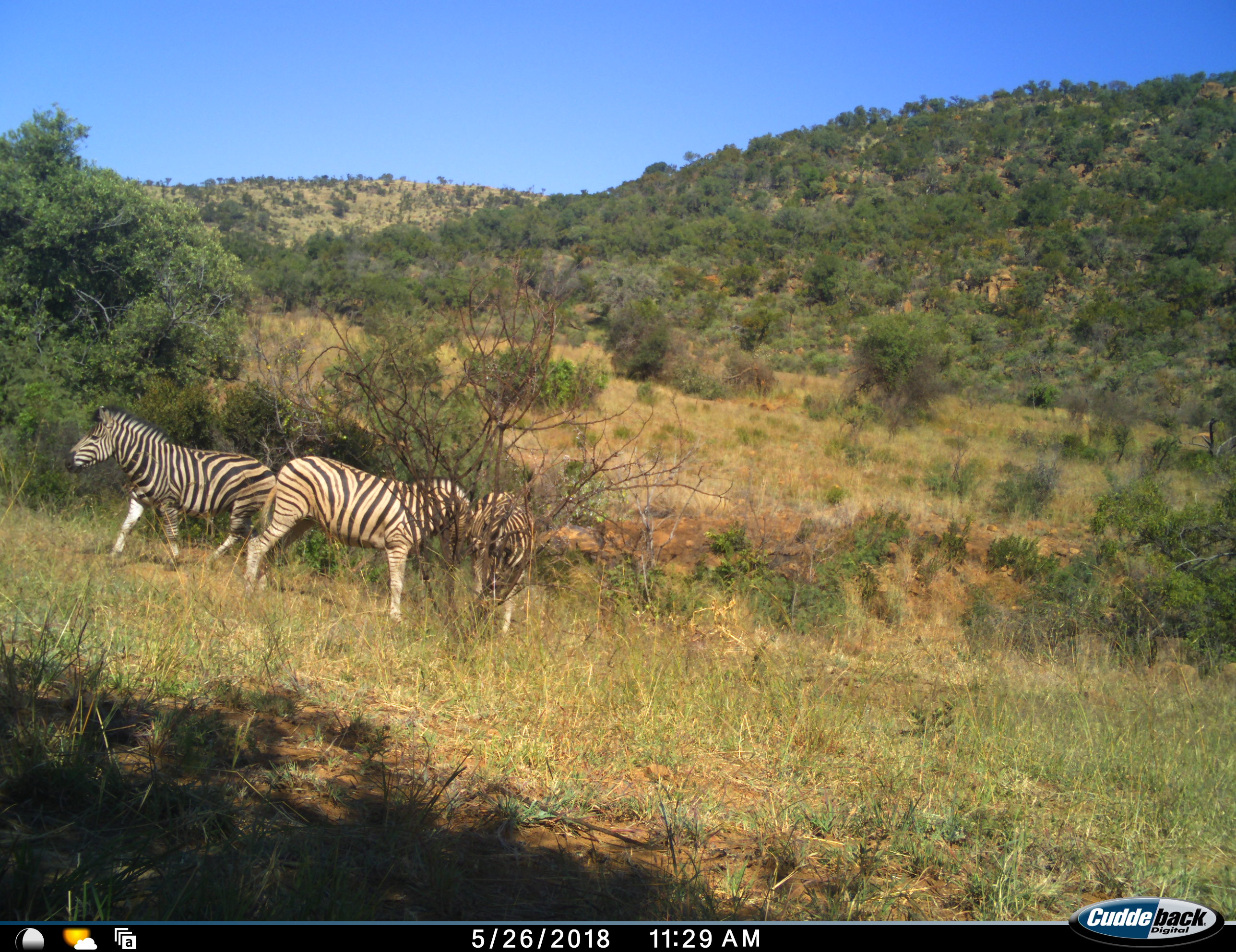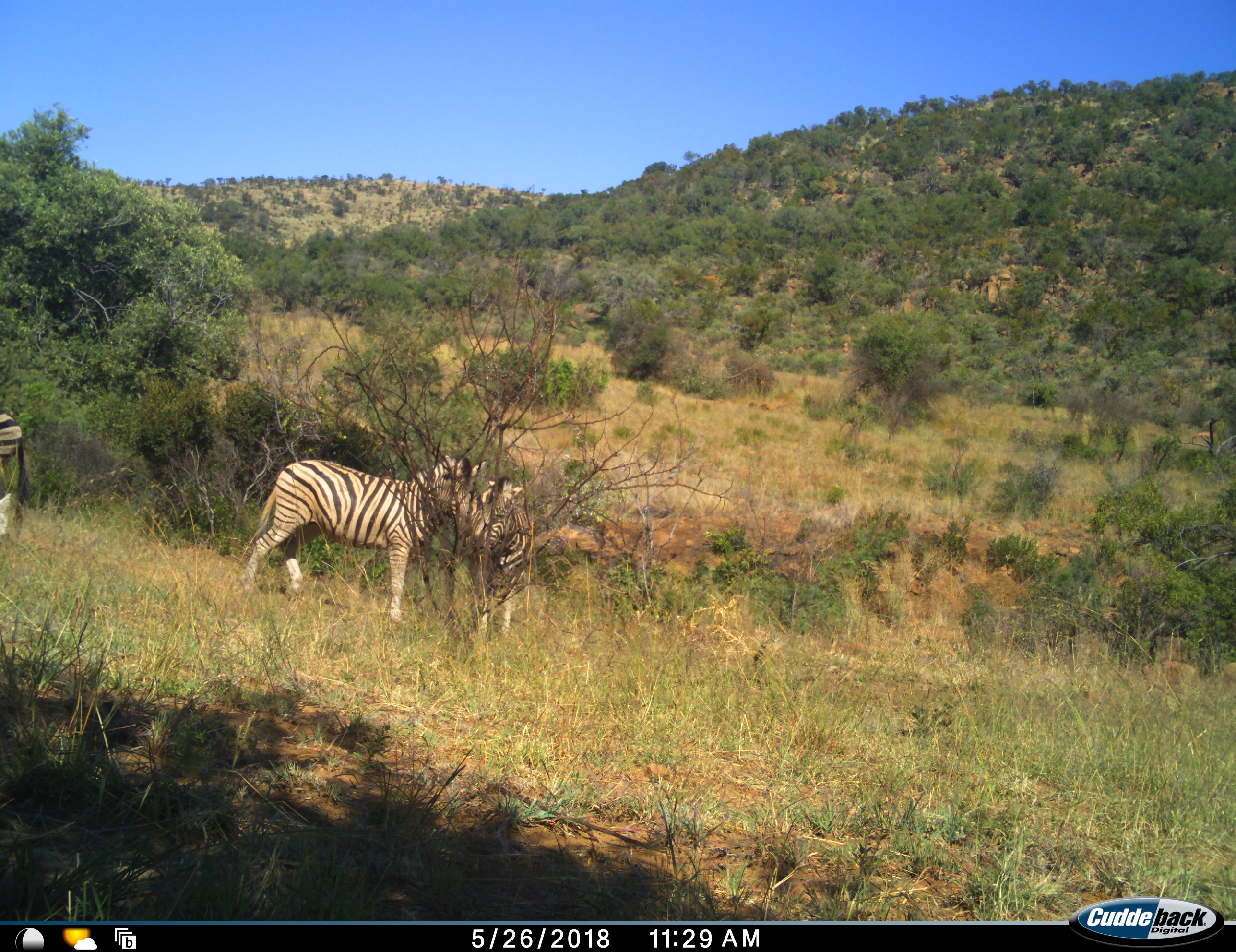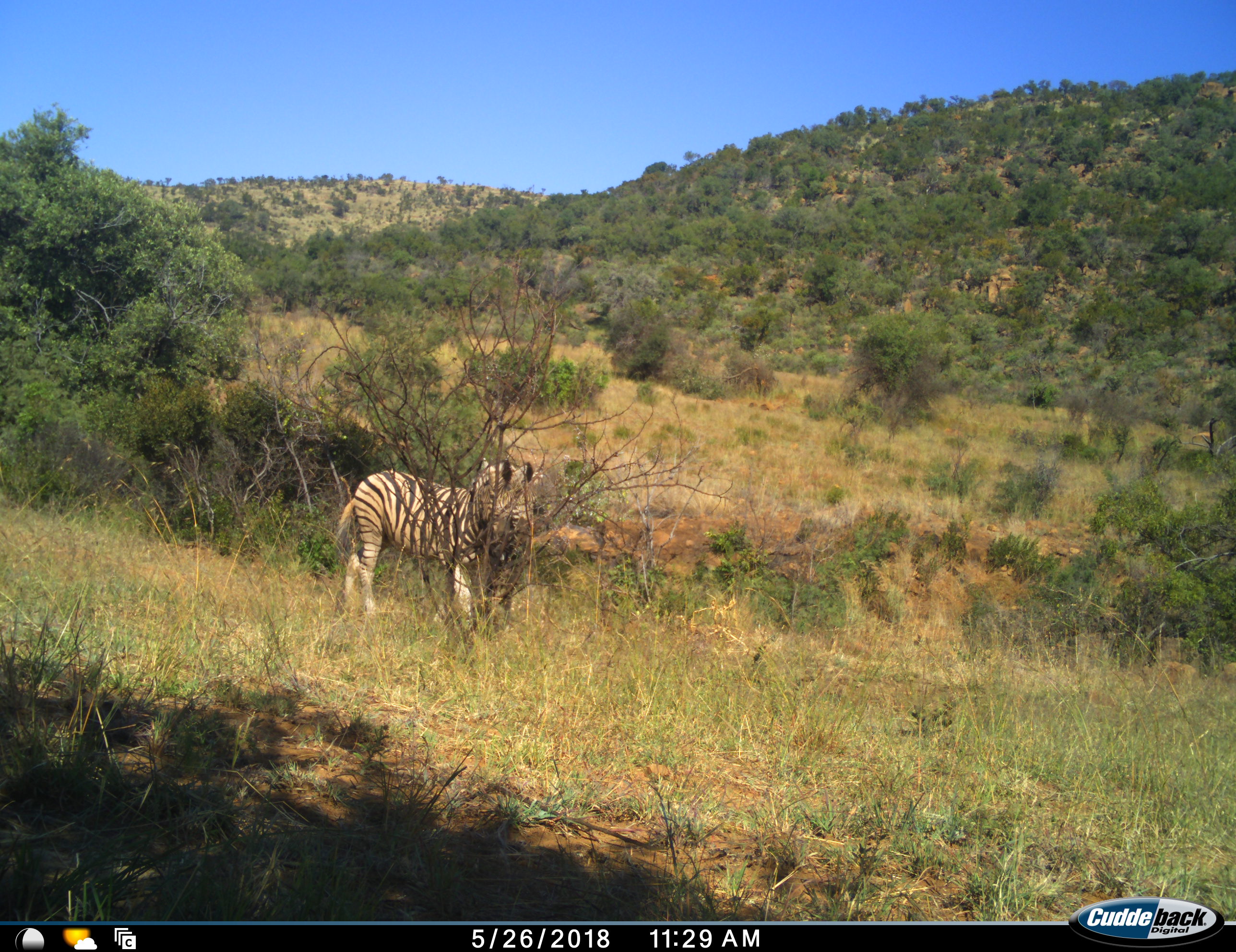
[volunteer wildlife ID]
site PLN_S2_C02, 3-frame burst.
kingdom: Animalia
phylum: Chordata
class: Mammalia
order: Perissodactyla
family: Equidae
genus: Equus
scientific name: Equus quagga burchellii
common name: burchell's zebra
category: zebraburchells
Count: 3.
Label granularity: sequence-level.